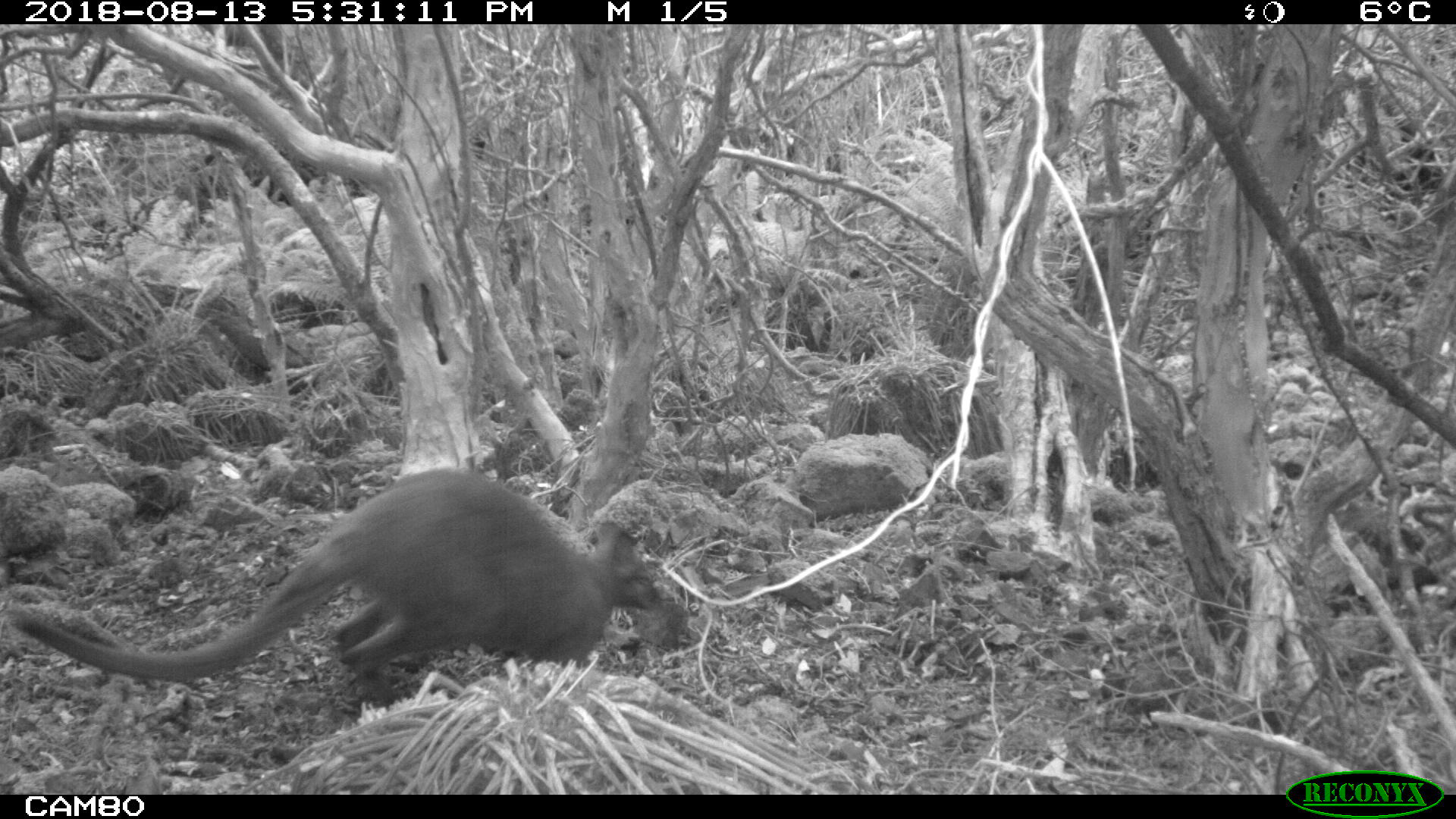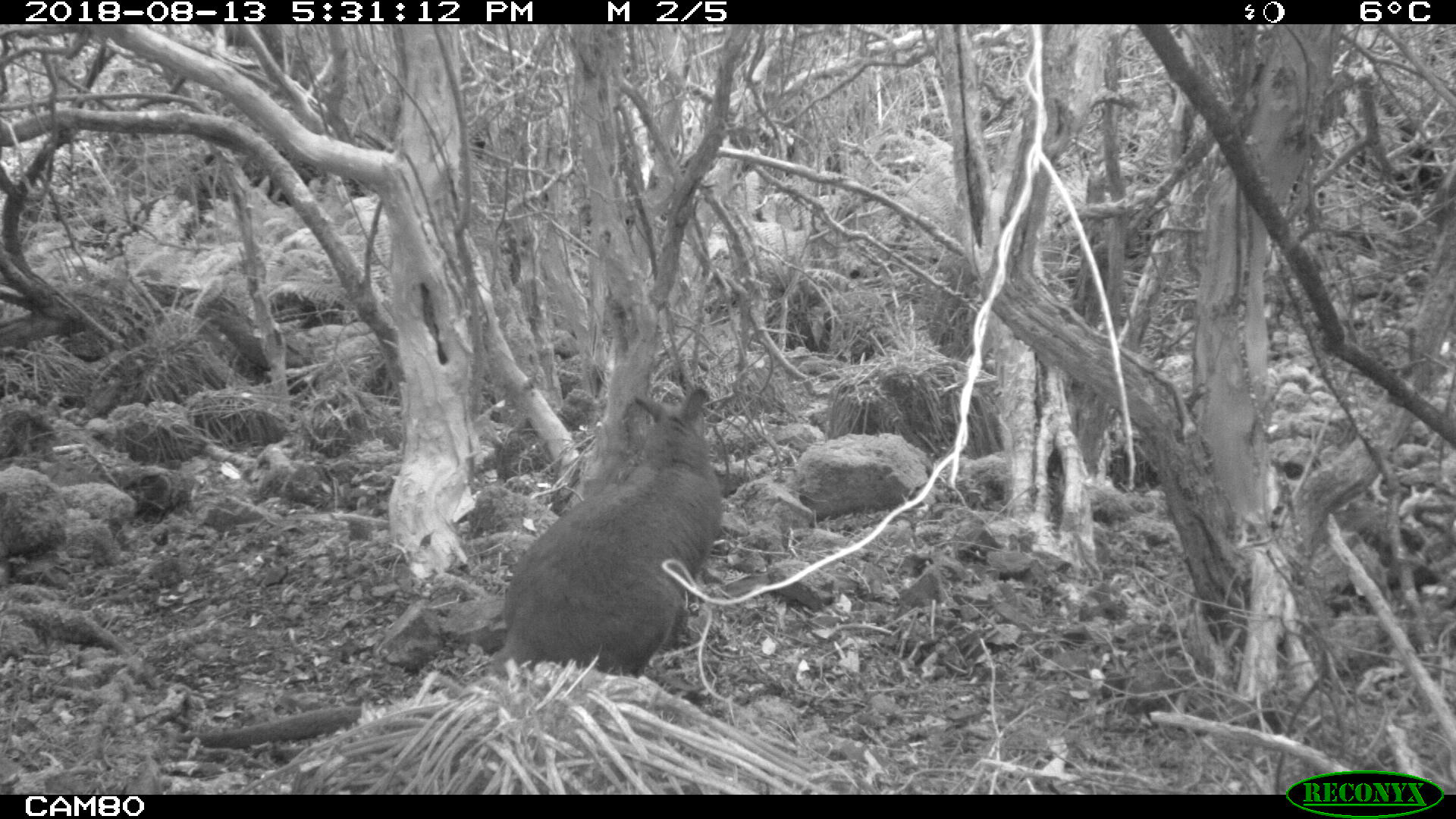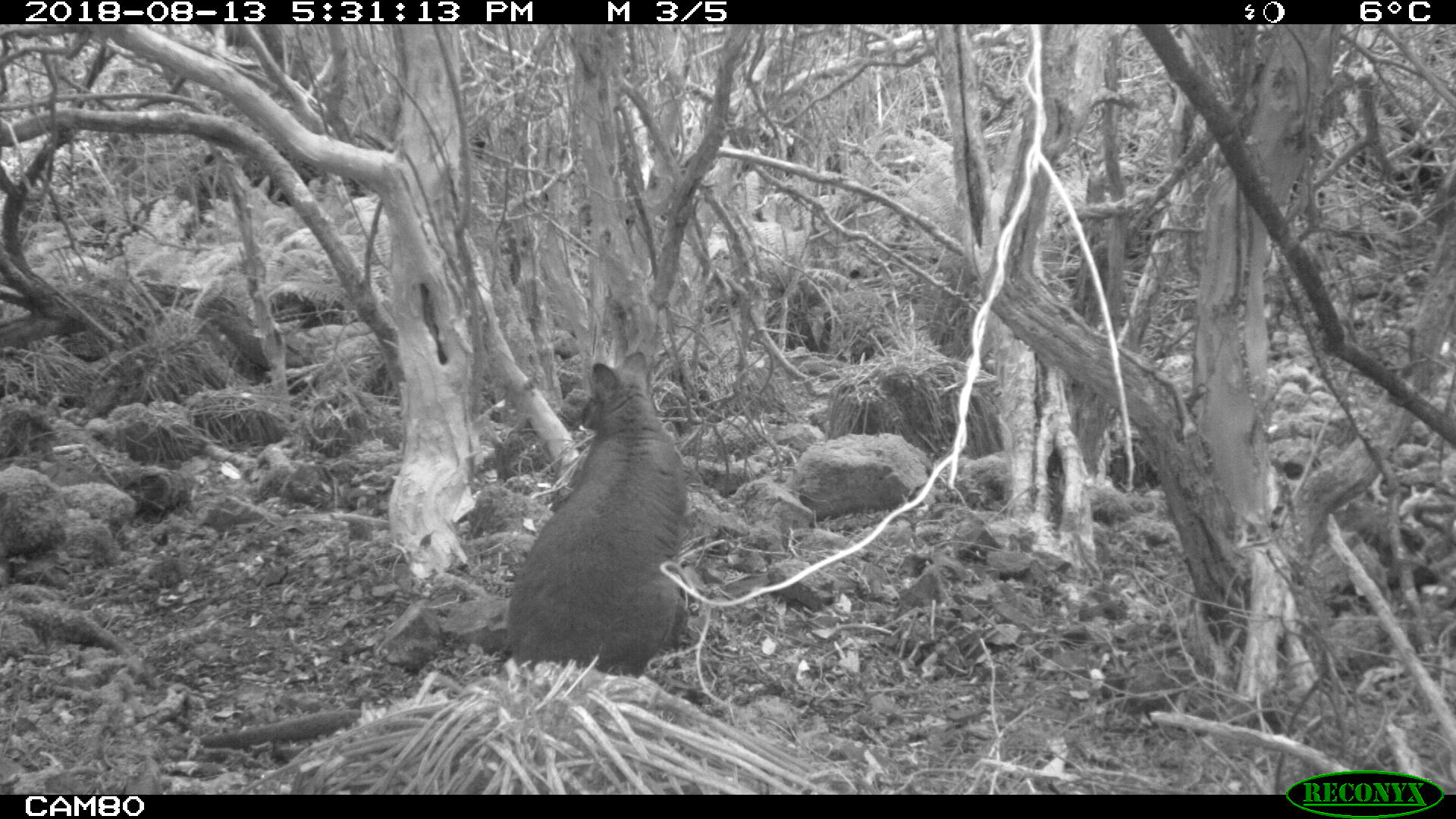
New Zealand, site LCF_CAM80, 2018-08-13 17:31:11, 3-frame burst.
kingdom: Animalia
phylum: Chordata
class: Mammalia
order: Diprotodontia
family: Macropodidae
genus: Notamacropus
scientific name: Notamacropus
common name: wallaby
Wallaby (Notamacropus).